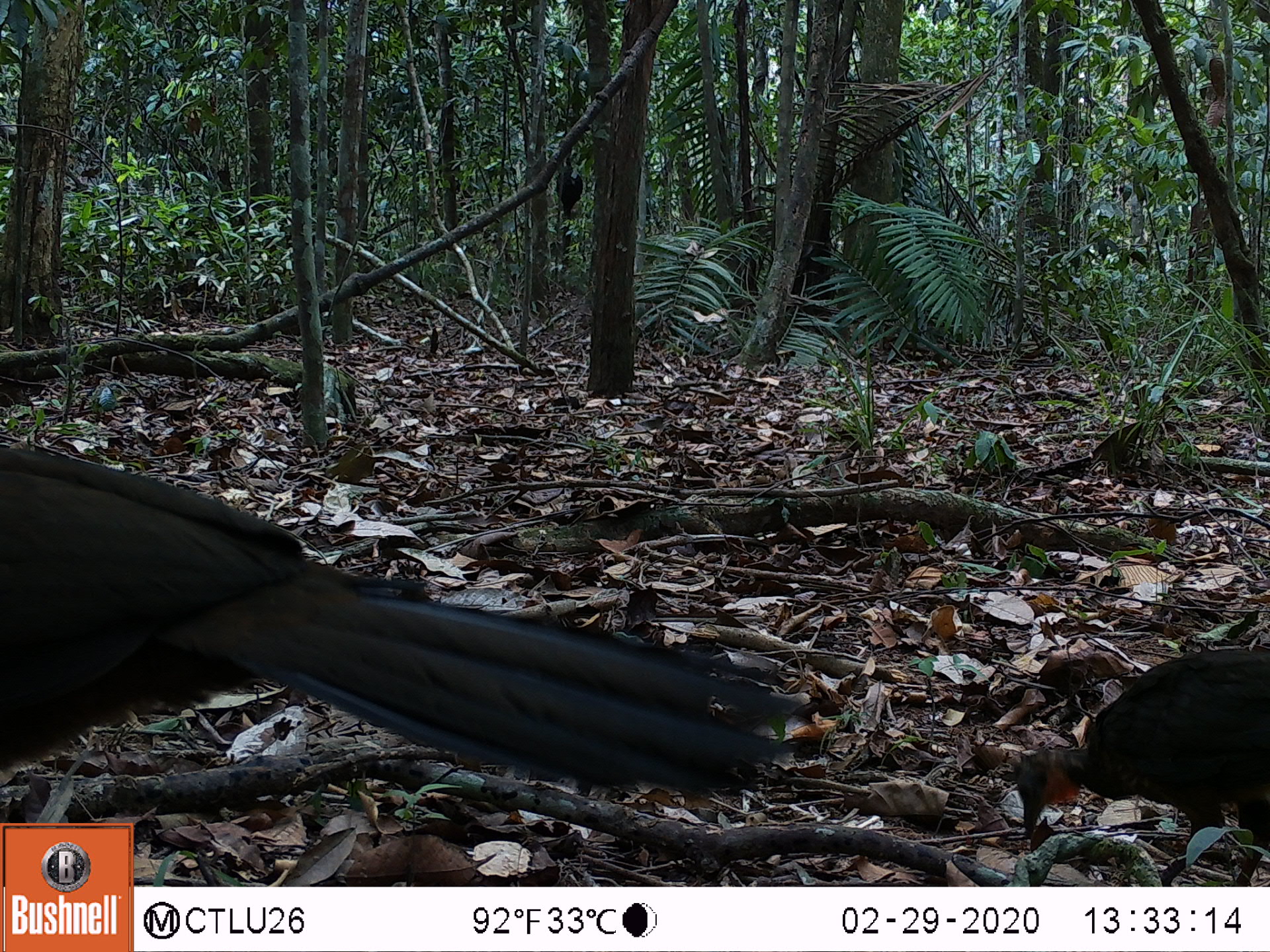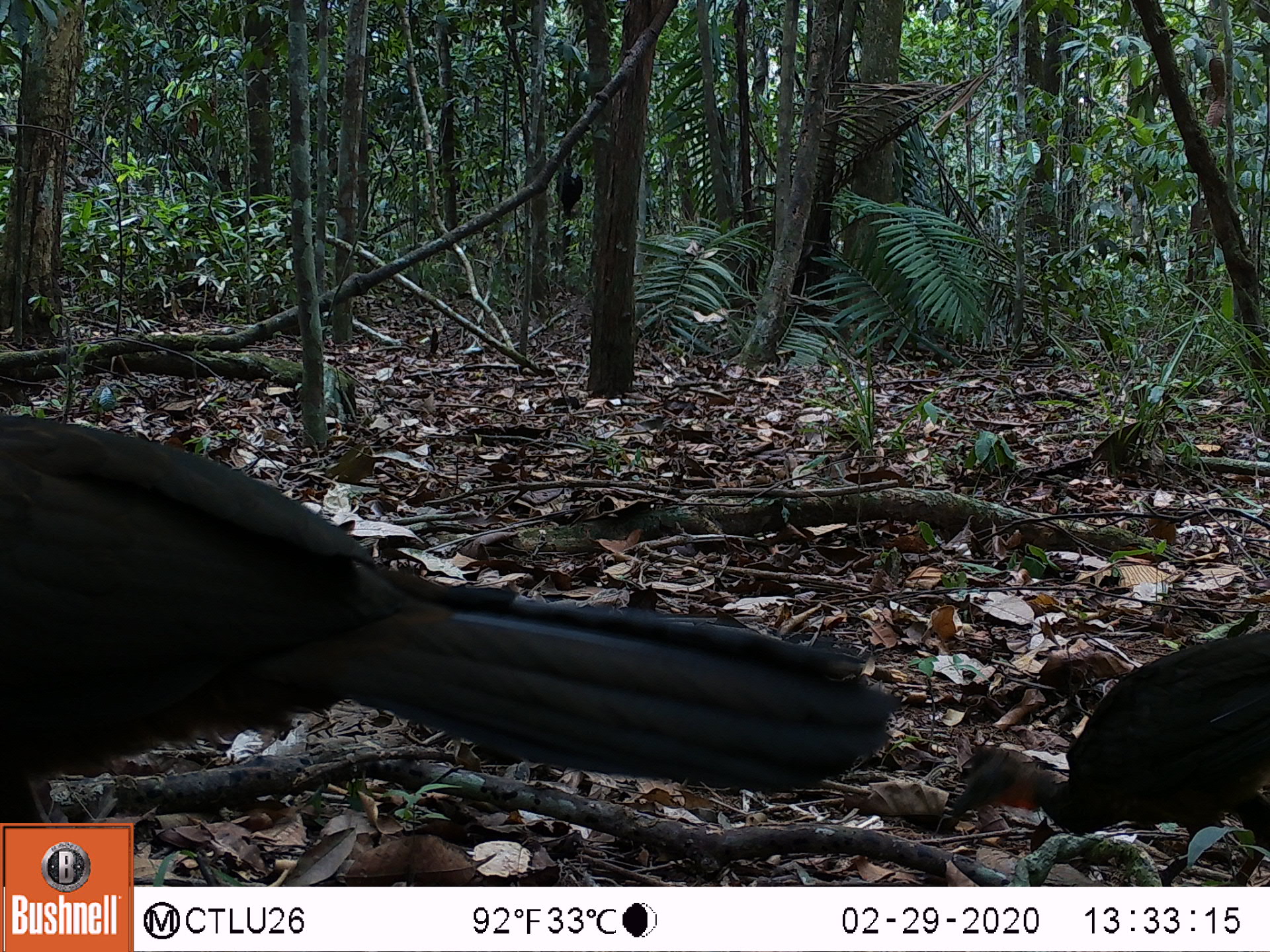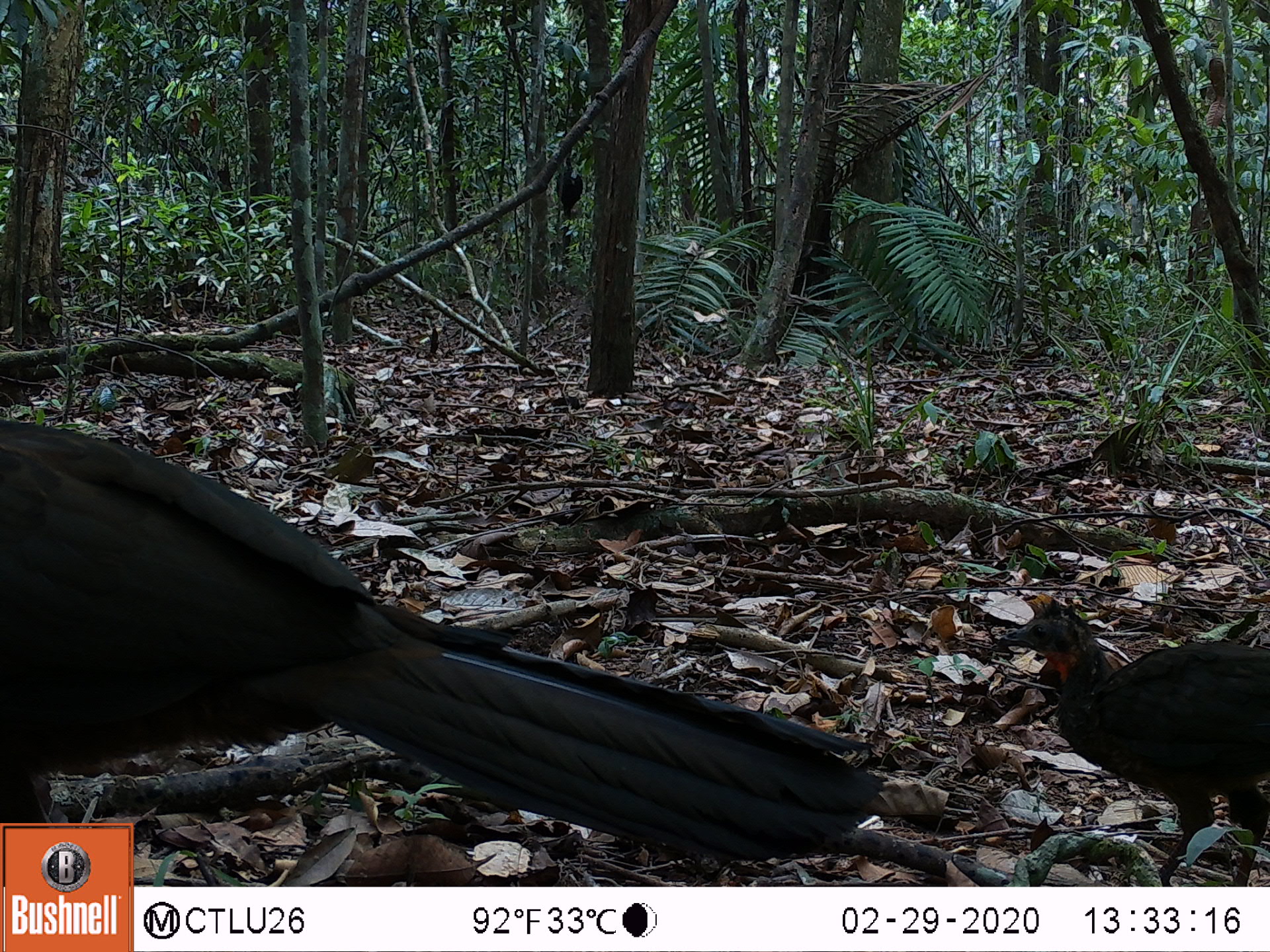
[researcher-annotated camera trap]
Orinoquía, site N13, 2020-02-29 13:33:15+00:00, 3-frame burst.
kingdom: Animalia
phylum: Chordata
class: Aves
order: Galliformes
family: Cracidae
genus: Penelope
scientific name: Penelope jacquacu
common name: spix's guan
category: spixs guan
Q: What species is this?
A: Spixs guan (spix's guan) (Penelope jacquacu).